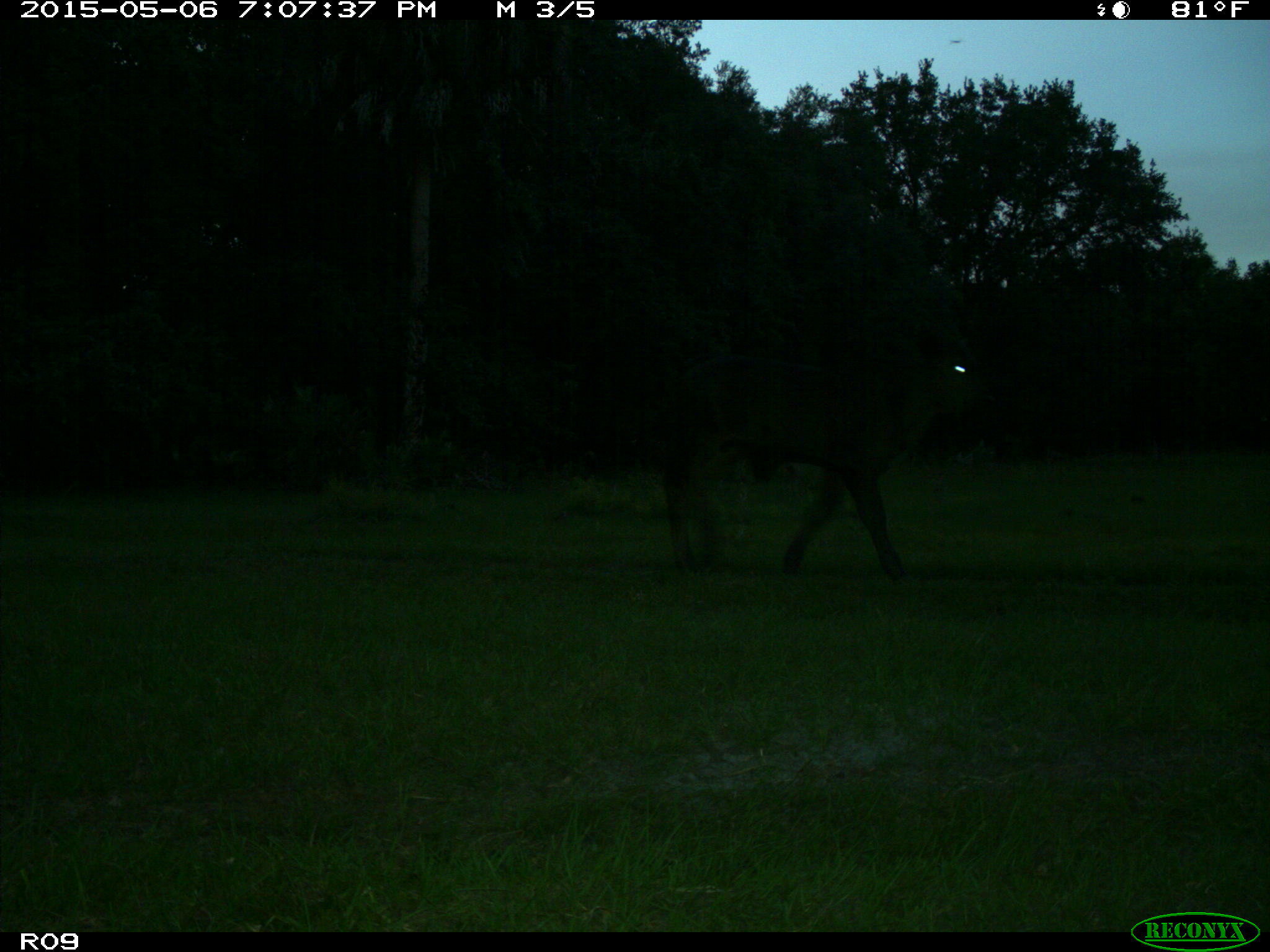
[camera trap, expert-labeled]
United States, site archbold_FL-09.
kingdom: Animalia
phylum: Chordata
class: Mammalia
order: Artiodactyla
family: Bovidae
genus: Bos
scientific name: Bos taurus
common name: domestic cow